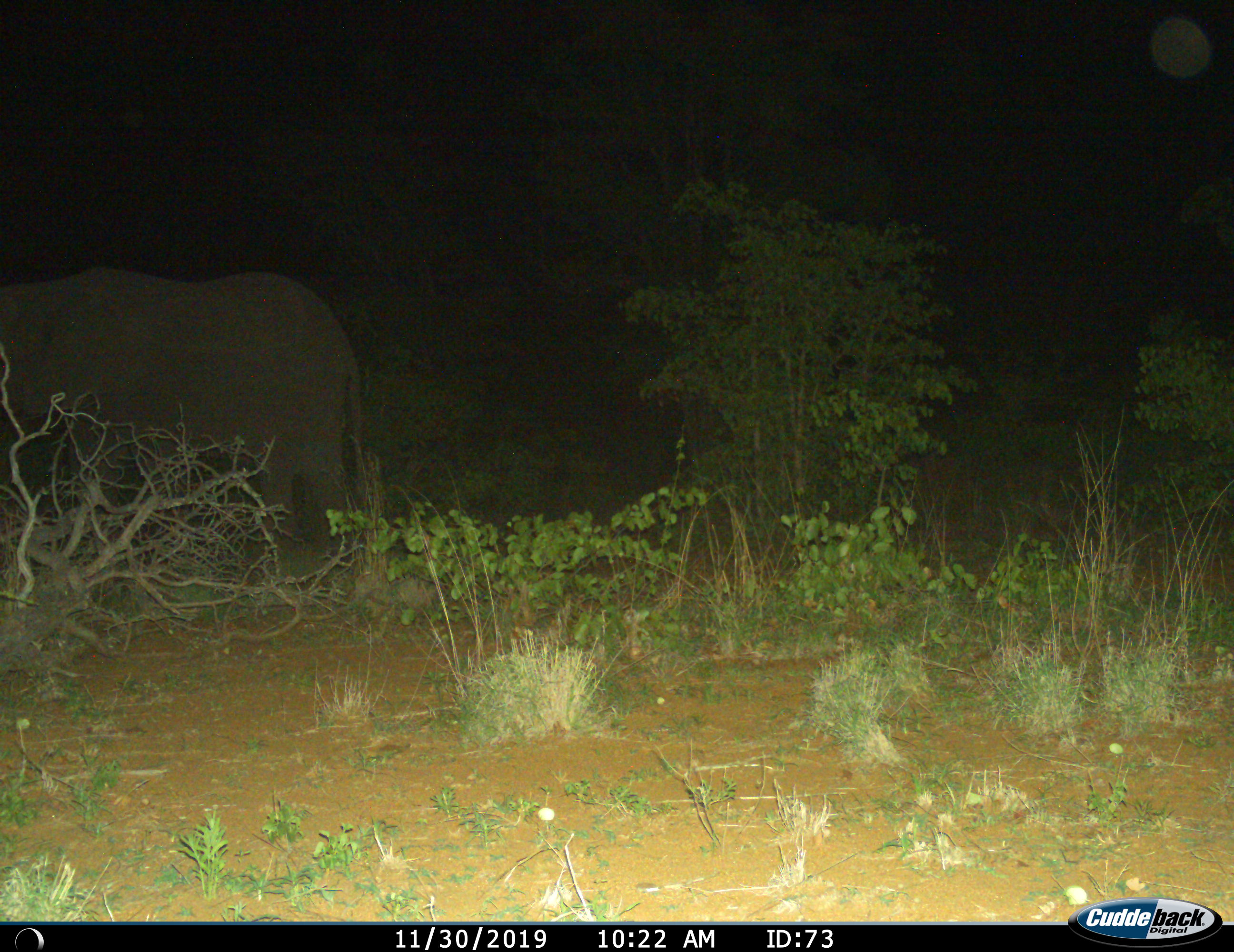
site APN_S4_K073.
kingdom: Animalia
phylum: Chordata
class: Mammalia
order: Proboscidea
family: Elephantidae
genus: Loxodonta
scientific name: Loxodonta africana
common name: african bush elephant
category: elephant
Elephant (african bush elephant) (Loxodonta africana), count 1. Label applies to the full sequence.